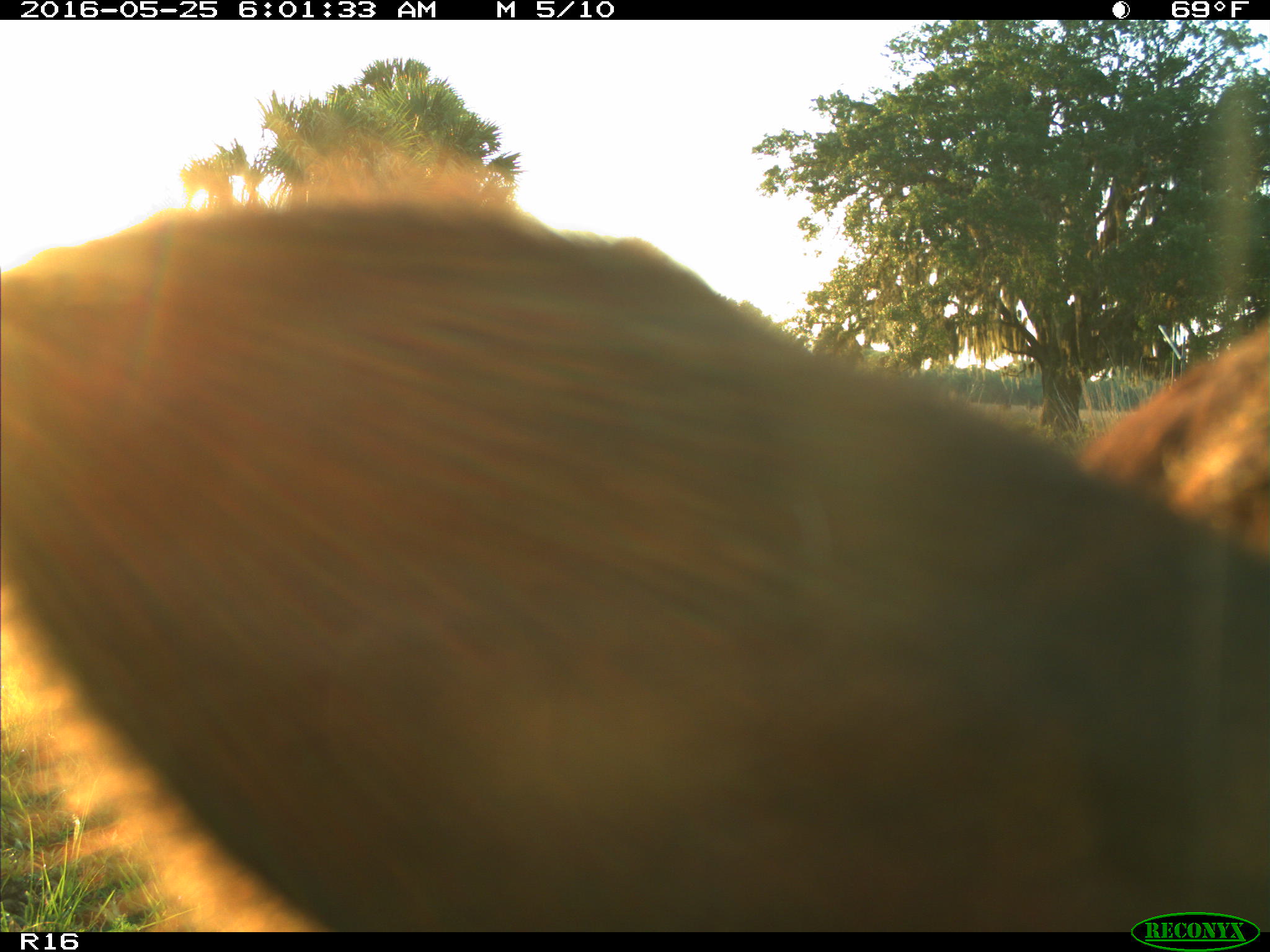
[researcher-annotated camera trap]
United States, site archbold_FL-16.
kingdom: Animalia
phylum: Chordata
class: Mammalia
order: Artiodactyla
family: Bovidae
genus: Bos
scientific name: Bos taurus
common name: domestic cow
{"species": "Bos taurus (domestic cow)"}